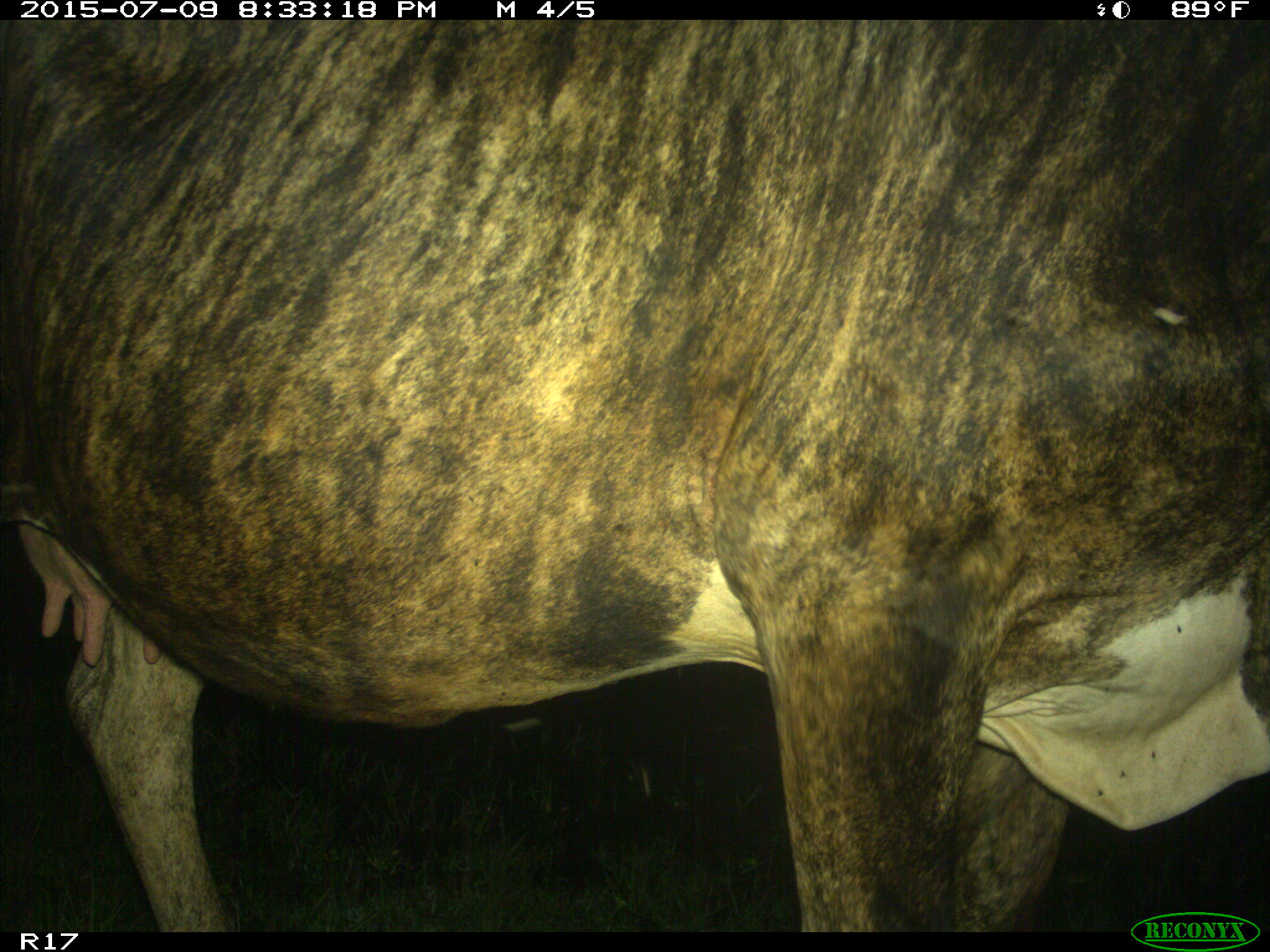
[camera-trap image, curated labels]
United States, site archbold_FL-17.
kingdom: Animalia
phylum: Chordata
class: Mammalia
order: Artiodactyla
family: Bovidae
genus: Bos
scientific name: Bos taurus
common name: domestic cow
Bos taurus (domestic cow).